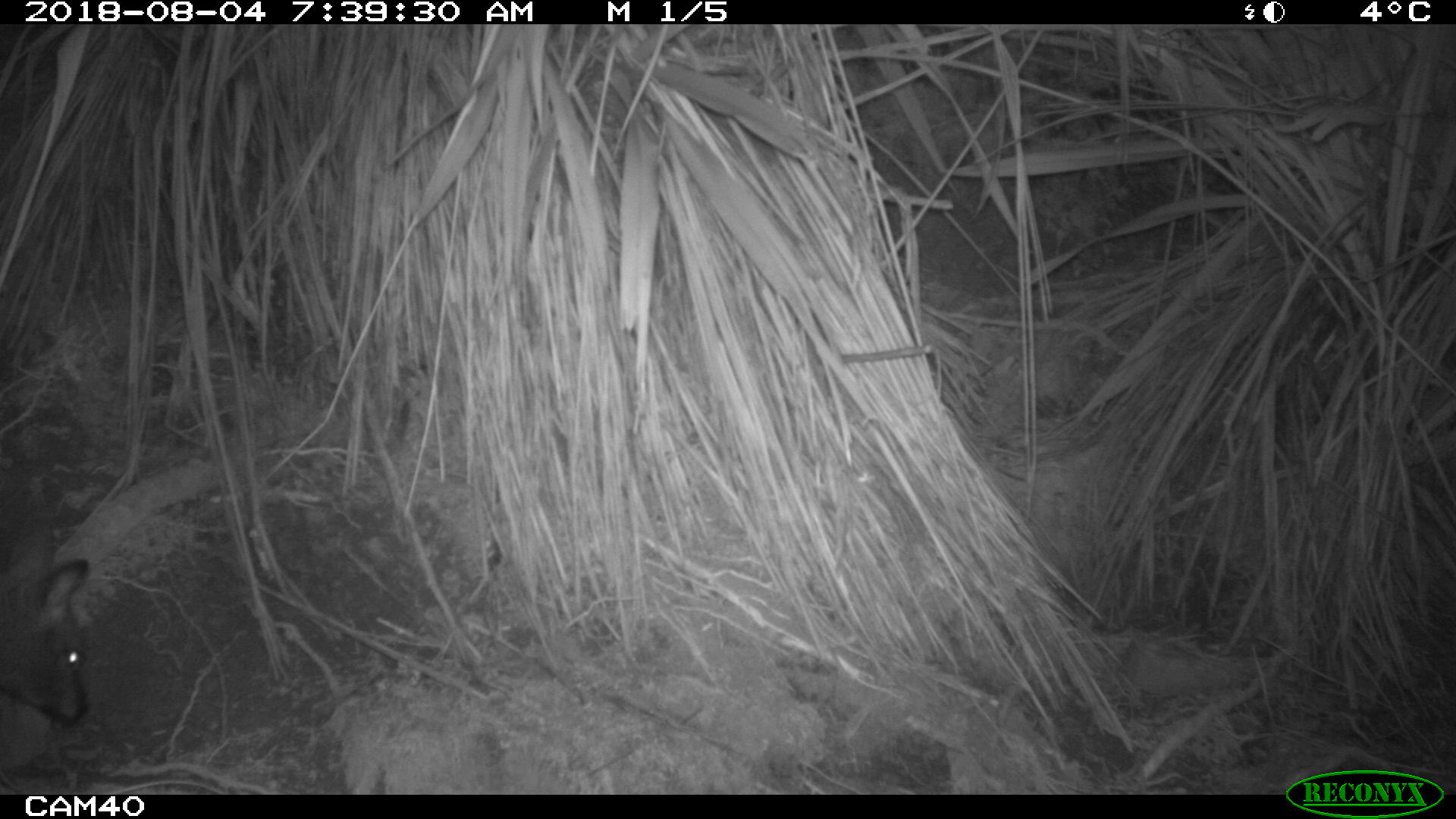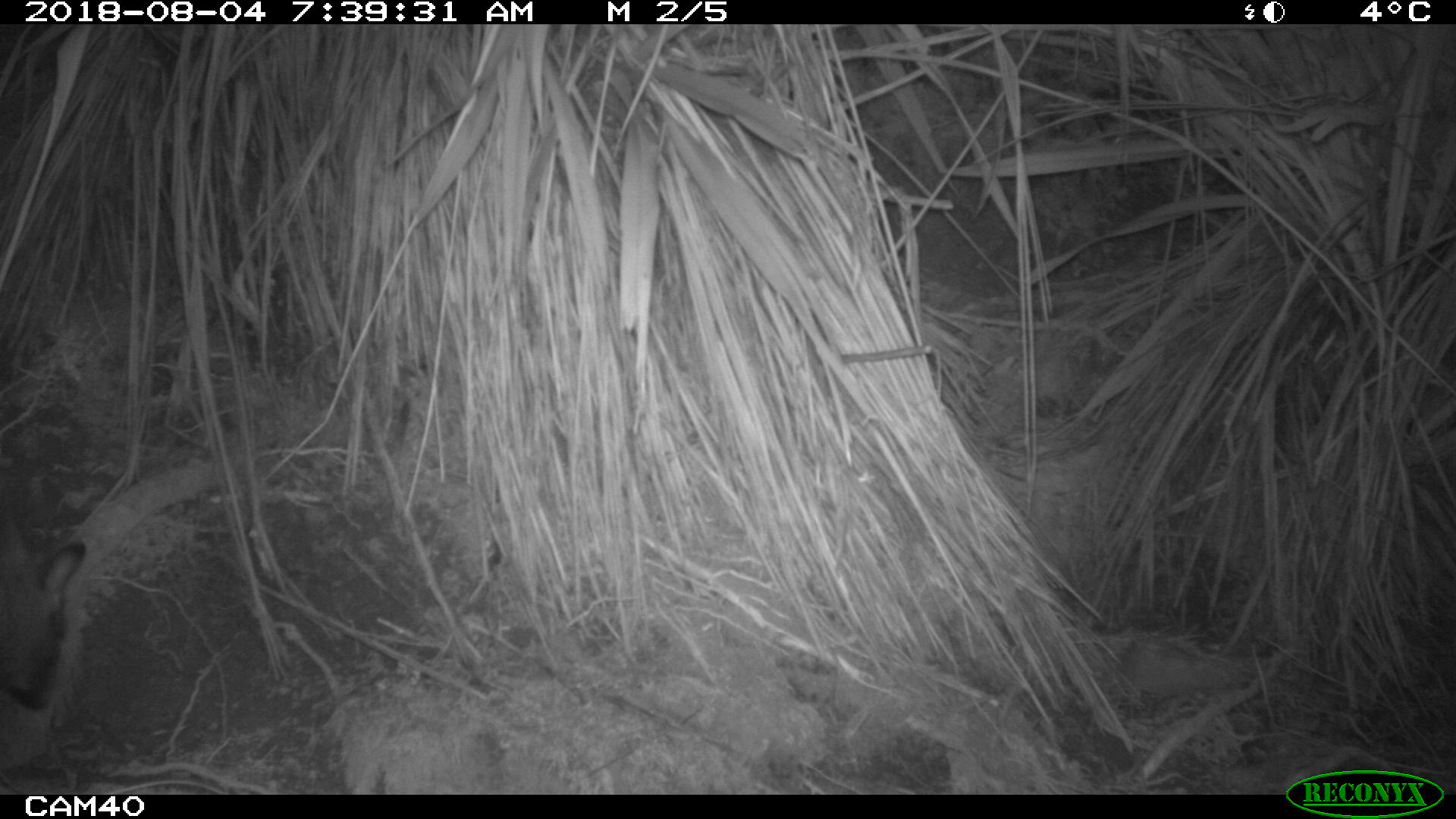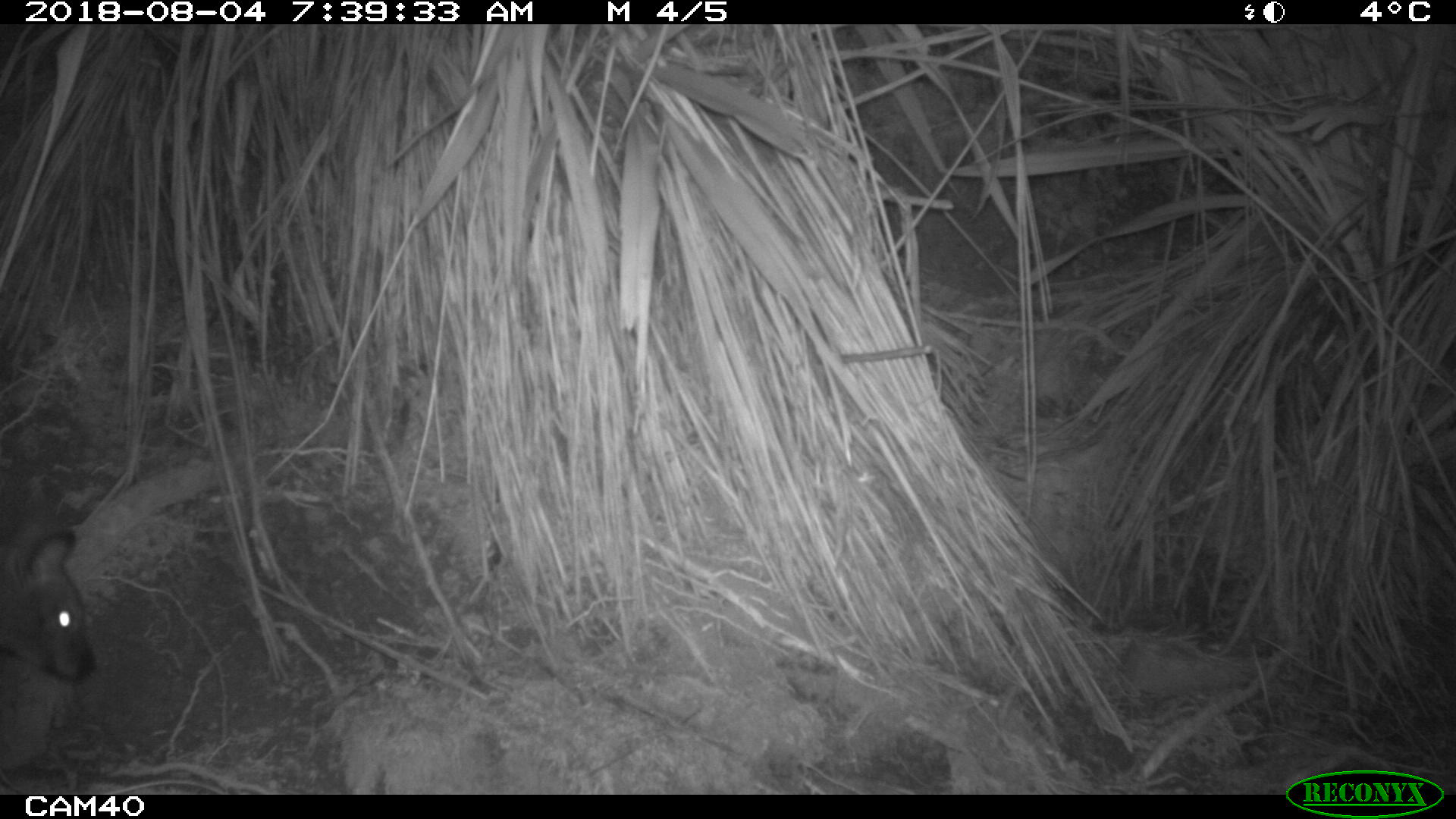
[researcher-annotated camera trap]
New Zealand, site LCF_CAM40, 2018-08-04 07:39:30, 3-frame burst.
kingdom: Animalia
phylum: Chordata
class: Mammalia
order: Diprotodontia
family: Macropodidae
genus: Notamacropus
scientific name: Notamacropus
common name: wallaby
Wallaby (Notamacropus).